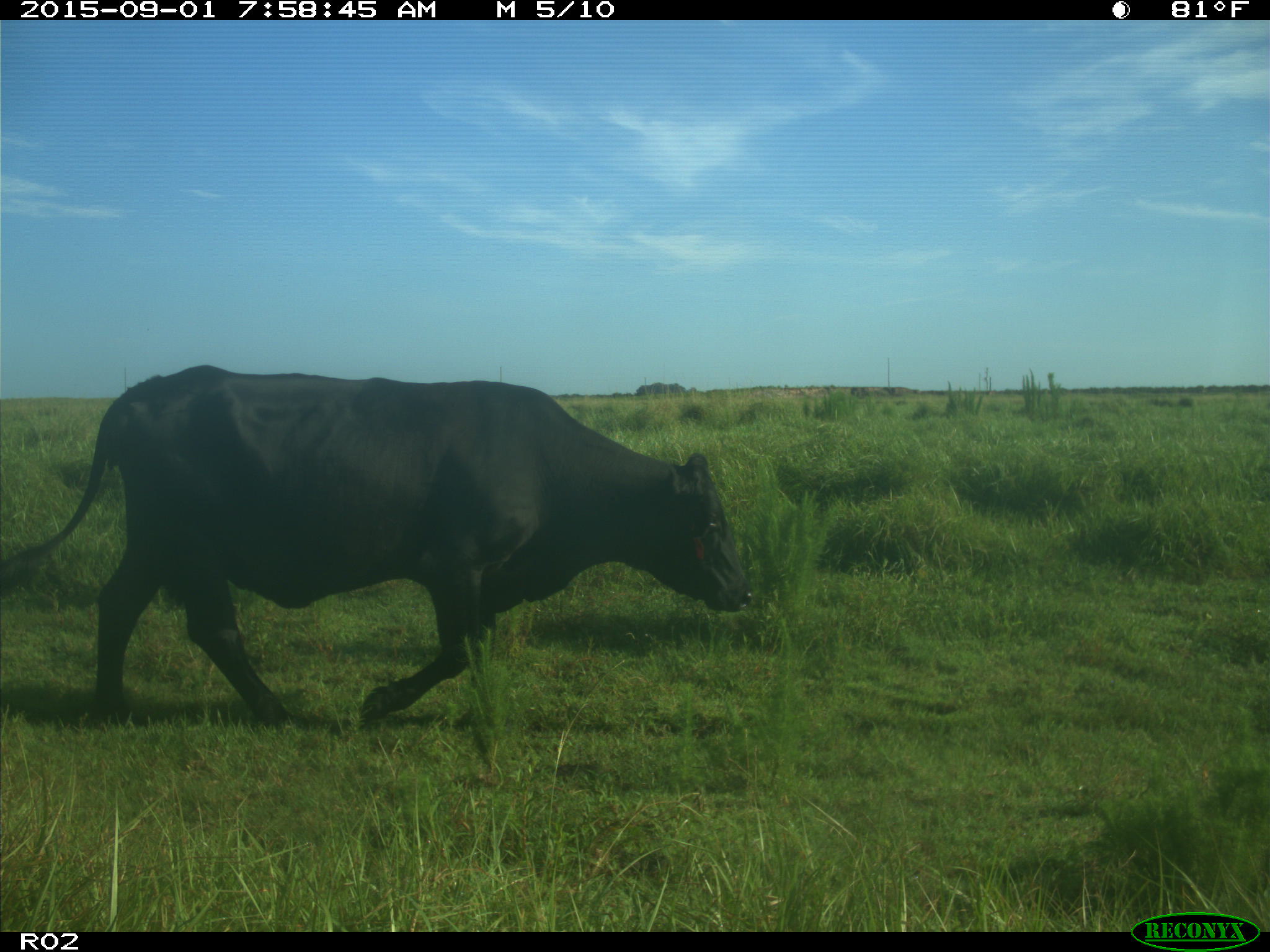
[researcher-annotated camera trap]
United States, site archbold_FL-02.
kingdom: Animalia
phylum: Chordata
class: Mammalia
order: Artiodactyla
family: Bovidae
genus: Bos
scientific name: Bos taurus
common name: domestic cow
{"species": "Bos taurus (domestic cow)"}